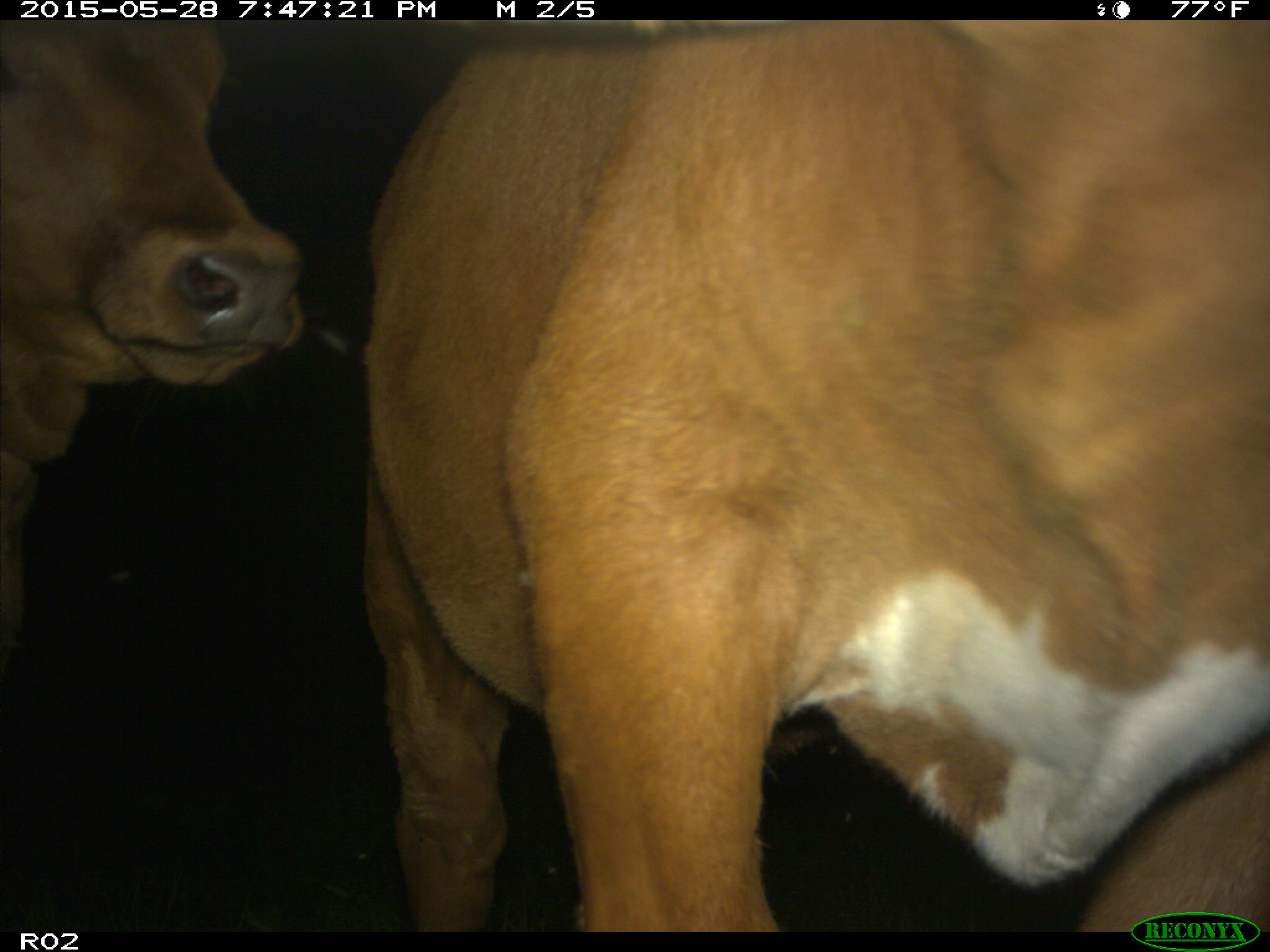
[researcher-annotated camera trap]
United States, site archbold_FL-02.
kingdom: Animalia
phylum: Chordata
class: Mammalia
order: Artiodactyla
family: Bovidae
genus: Bos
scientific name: Bos taurus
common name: domestic cow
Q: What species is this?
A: Bos taurus (domestic cow).